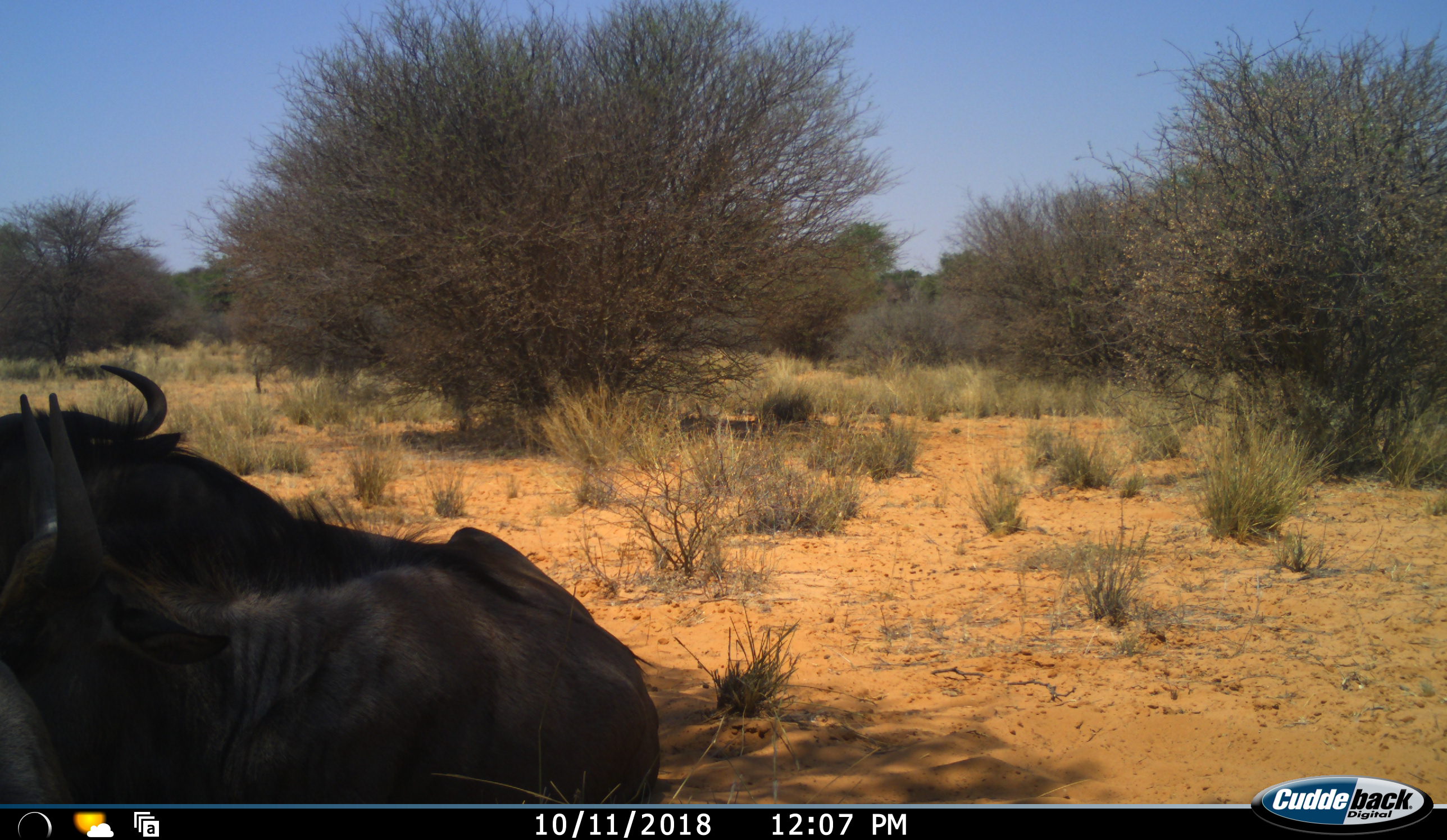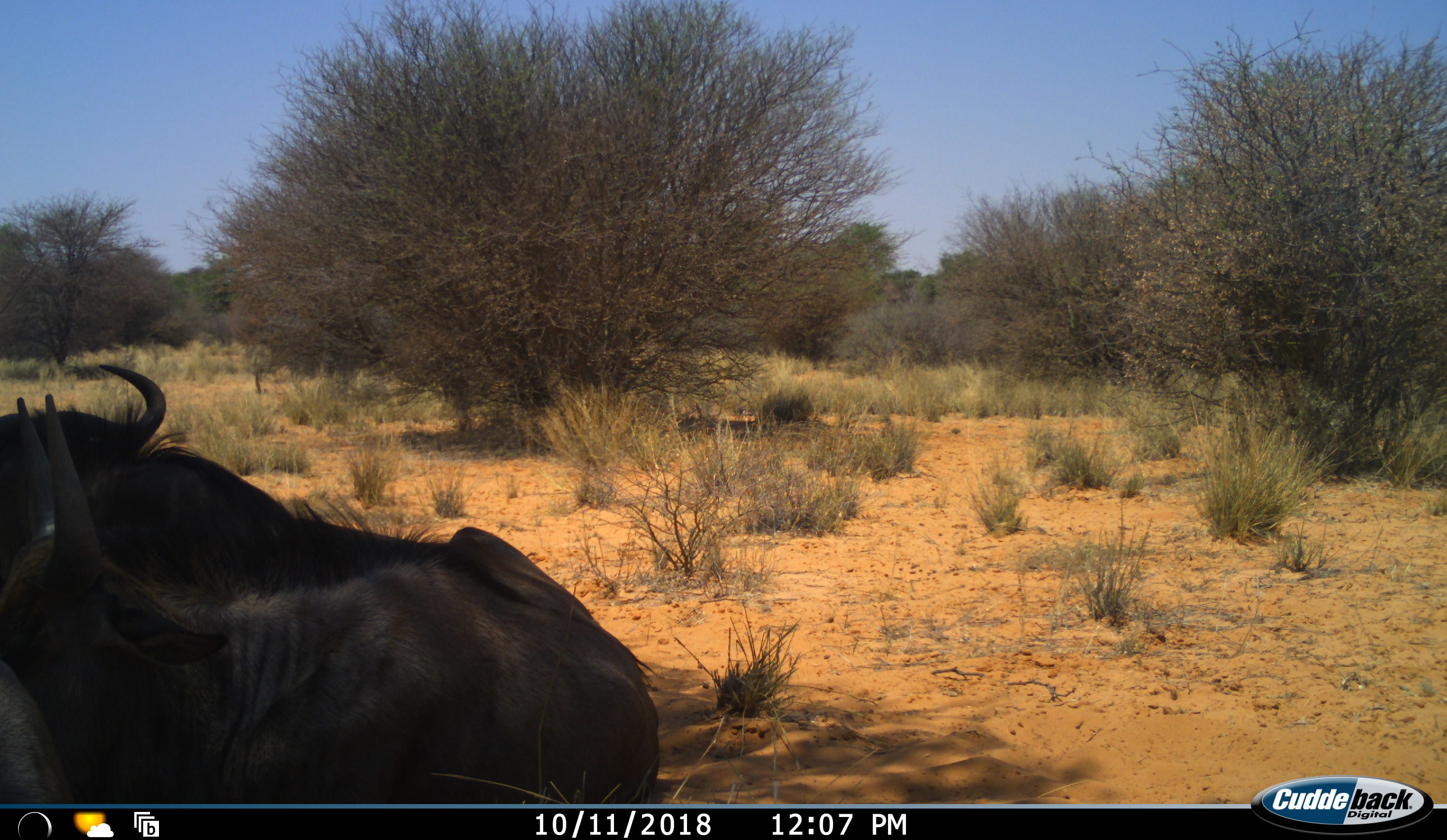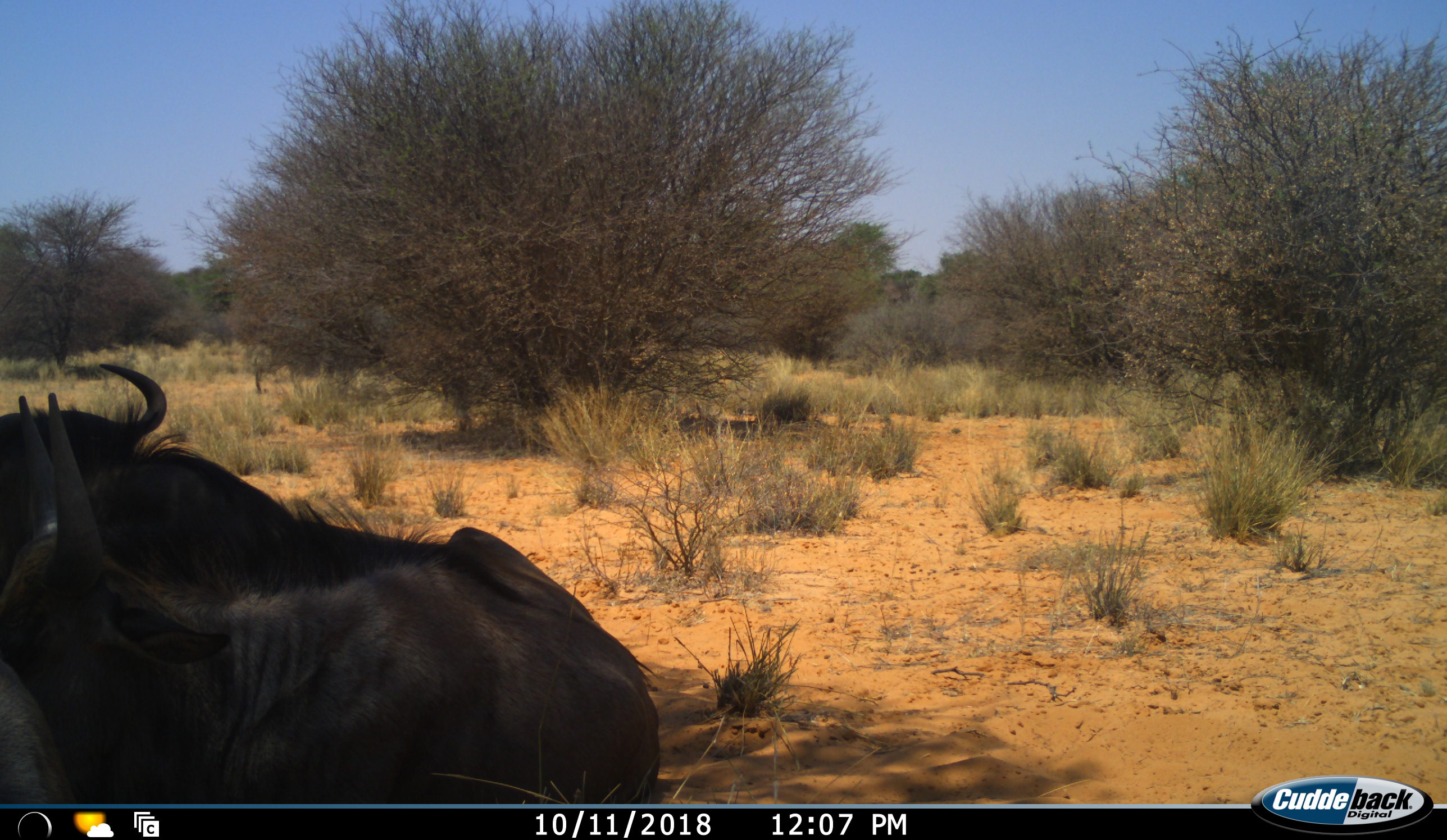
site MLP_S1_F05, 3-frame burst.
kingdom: Animalia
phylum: Chordata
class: Mammalia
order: Artiodactyla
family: Bovidae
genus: Connochaetes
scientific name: Connochaetes taurinus taurinus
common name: blue wildebeest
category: wildebeestblue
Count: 2.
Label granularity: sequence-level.